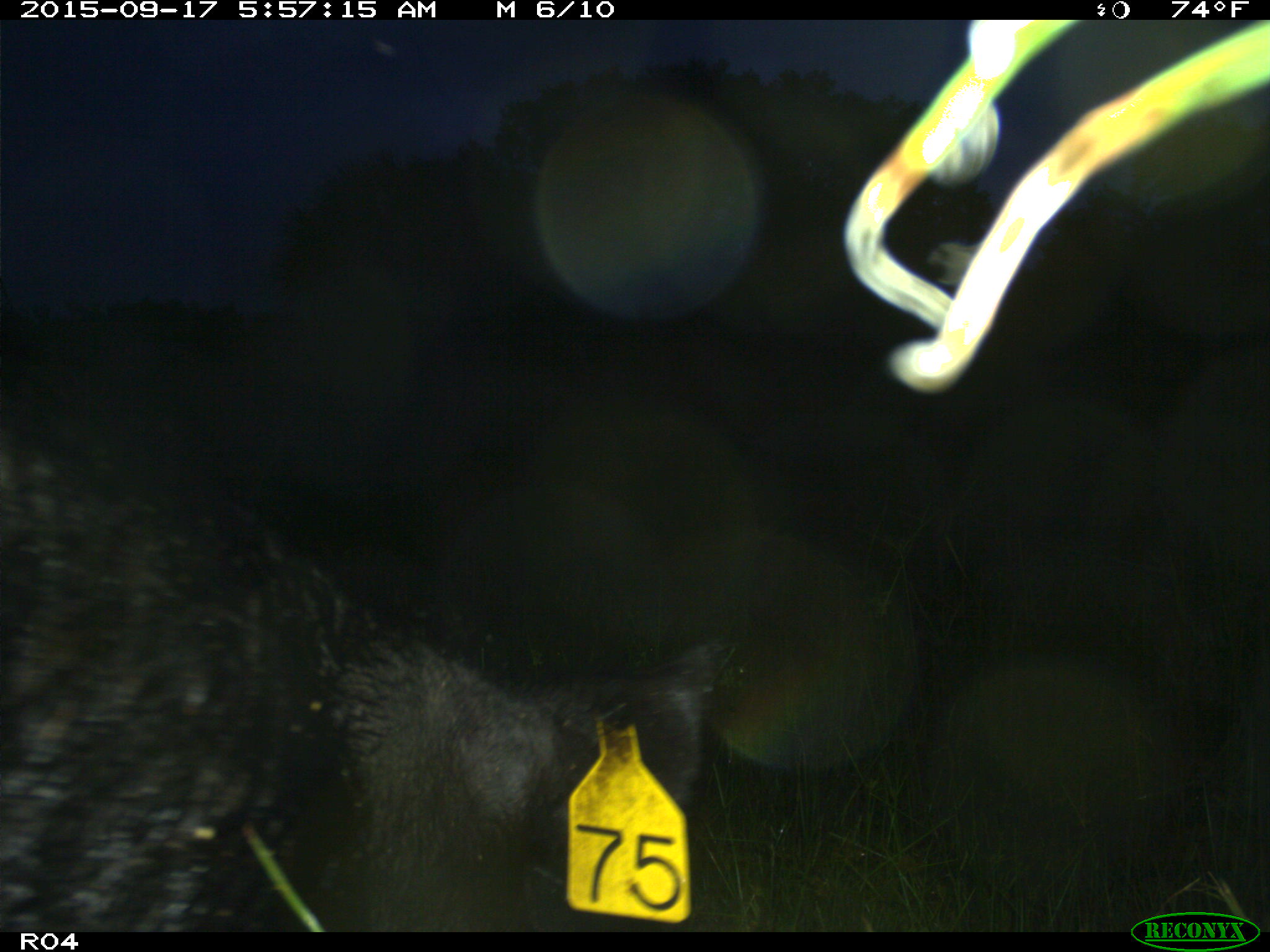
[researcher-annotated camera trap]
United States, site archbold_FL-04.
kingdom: Animalia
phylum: Chordata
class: Mammalia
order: Artiodactyla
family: Suidae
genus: Sus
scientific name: Sus scrofa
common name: wild boar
Sus scrofa (wild boar).